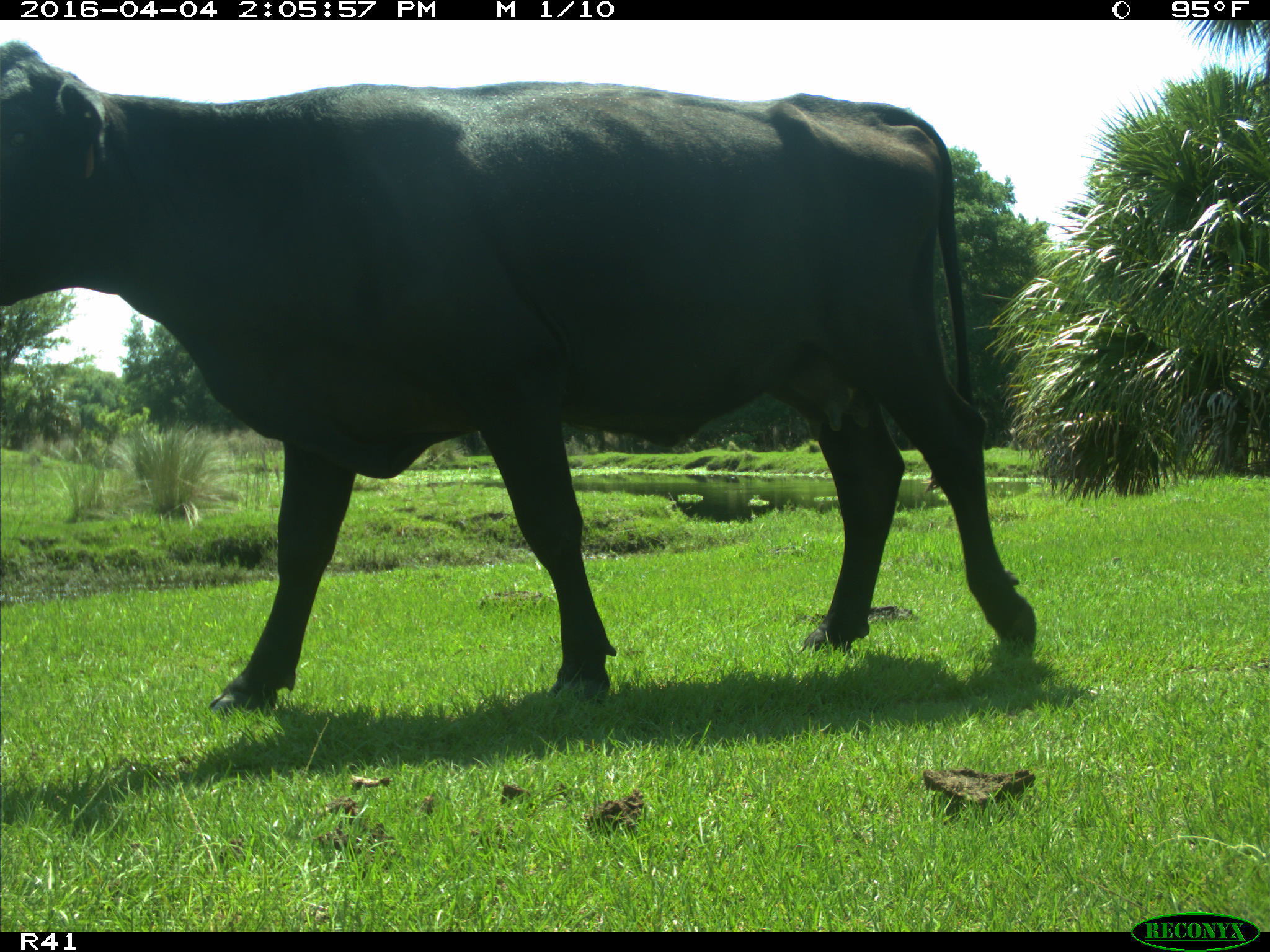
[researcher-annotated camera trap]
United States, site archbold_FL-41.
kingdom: Animalia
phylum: Chordata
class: Mammalia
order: Artiodactyla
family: Bovidae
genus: Bos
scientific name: Bos taurus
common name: domestic cow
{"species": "Bos taurus (domestic cow)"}